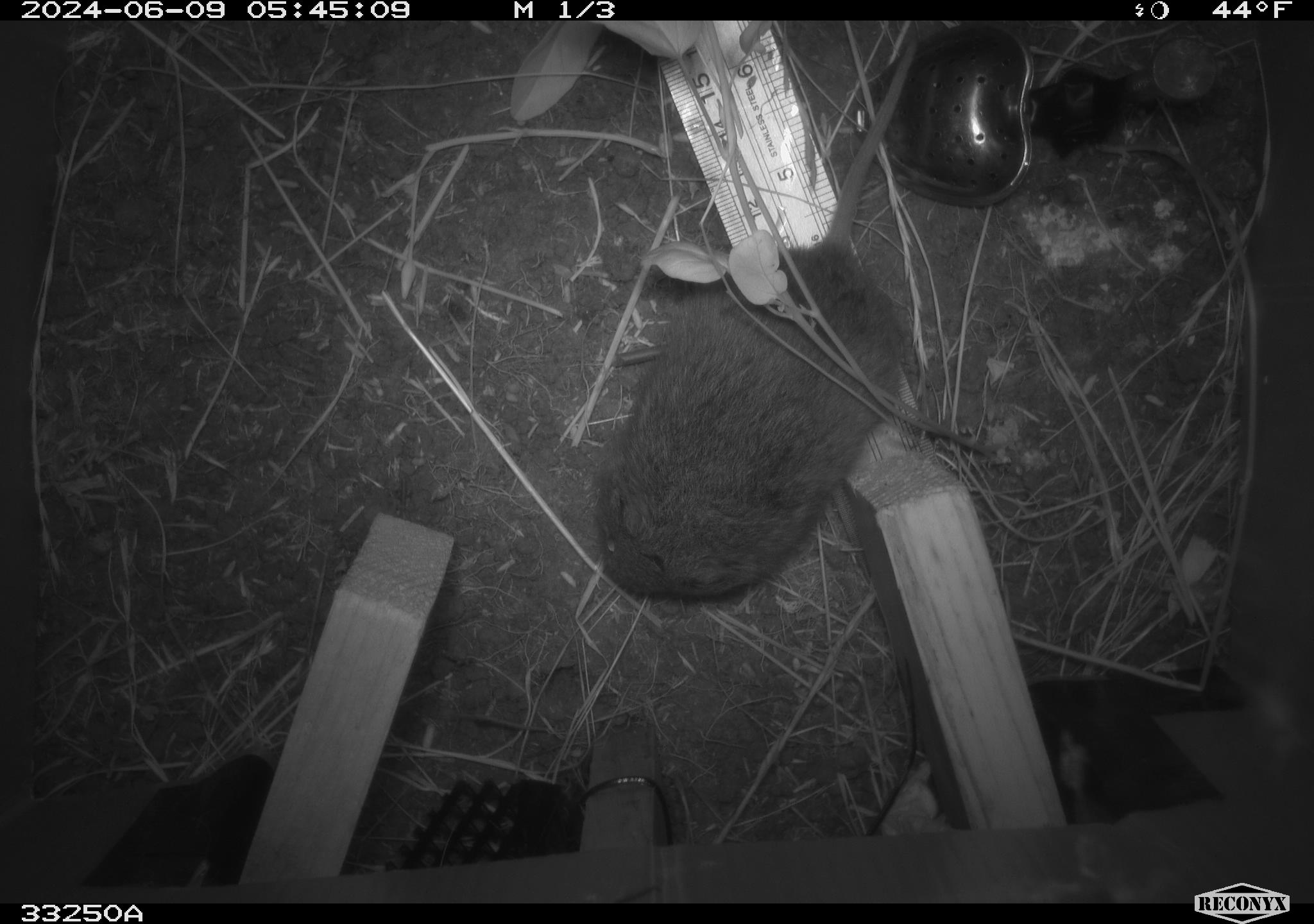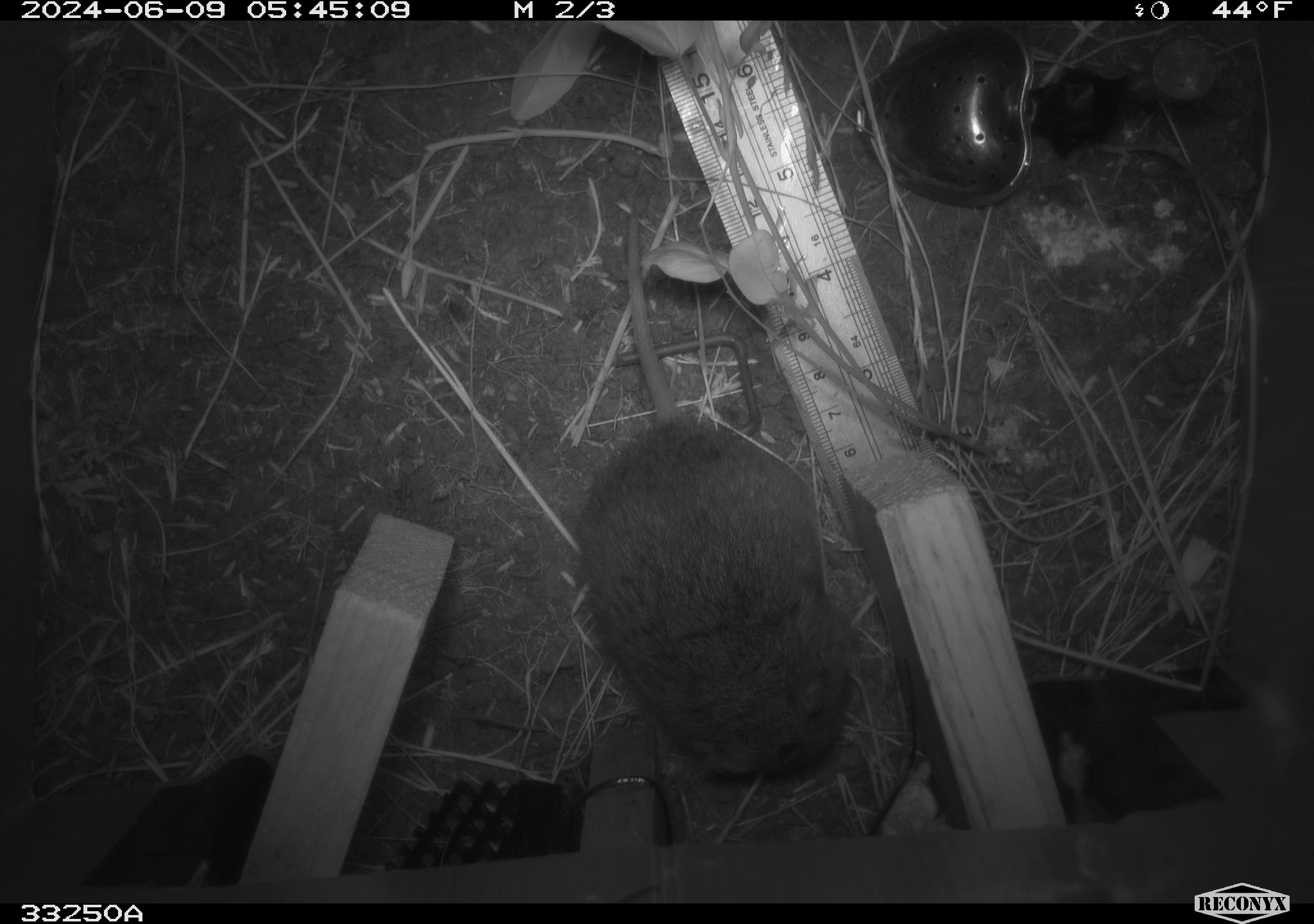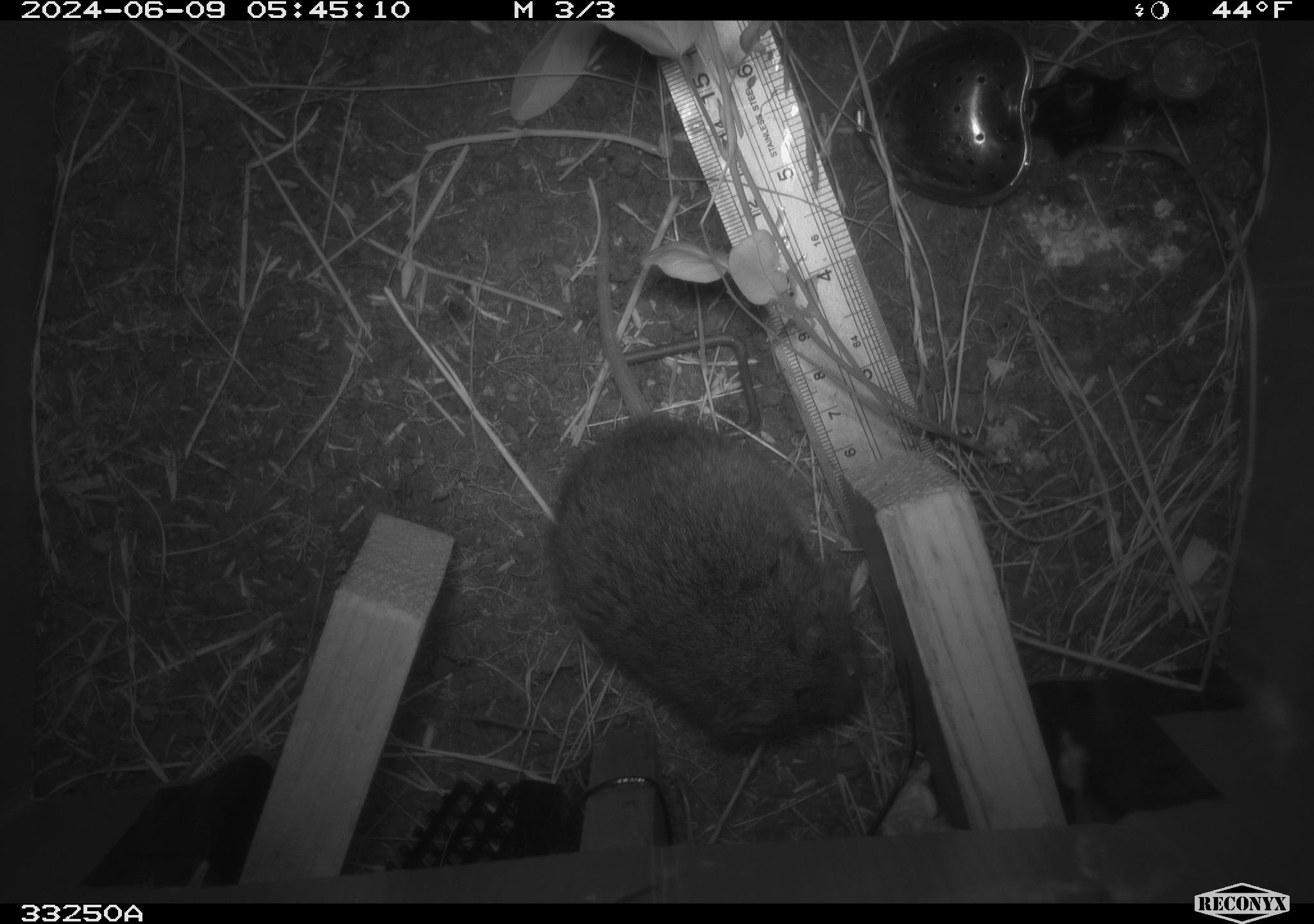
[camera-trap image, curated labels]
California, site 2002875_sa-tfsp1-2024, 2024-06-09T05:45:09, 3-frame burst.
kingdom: Animalia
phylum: Chordata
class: Mammalia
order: Rodentia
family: Cricetidae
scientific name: Arvicolinae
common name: voles, lemmings, and muskrats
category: arvicolinae subfamily